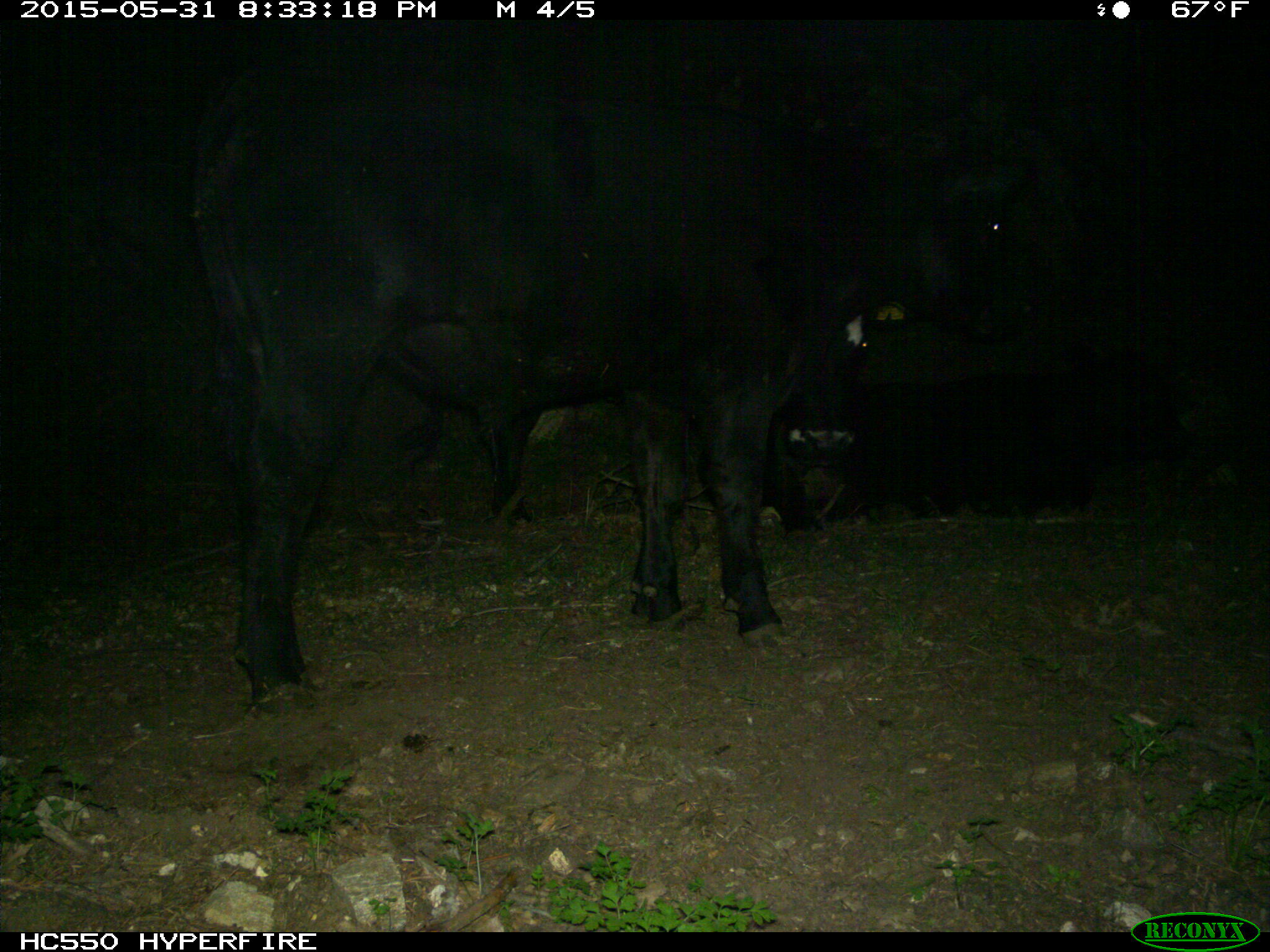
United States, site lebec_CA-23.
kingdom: Animalia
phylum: Chordata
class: Mammalia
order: Artiodactyla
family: Bovidae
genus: Bos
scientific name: Bos taurus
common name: domestic cow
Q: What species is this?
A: Bos taurus (domestic cow).